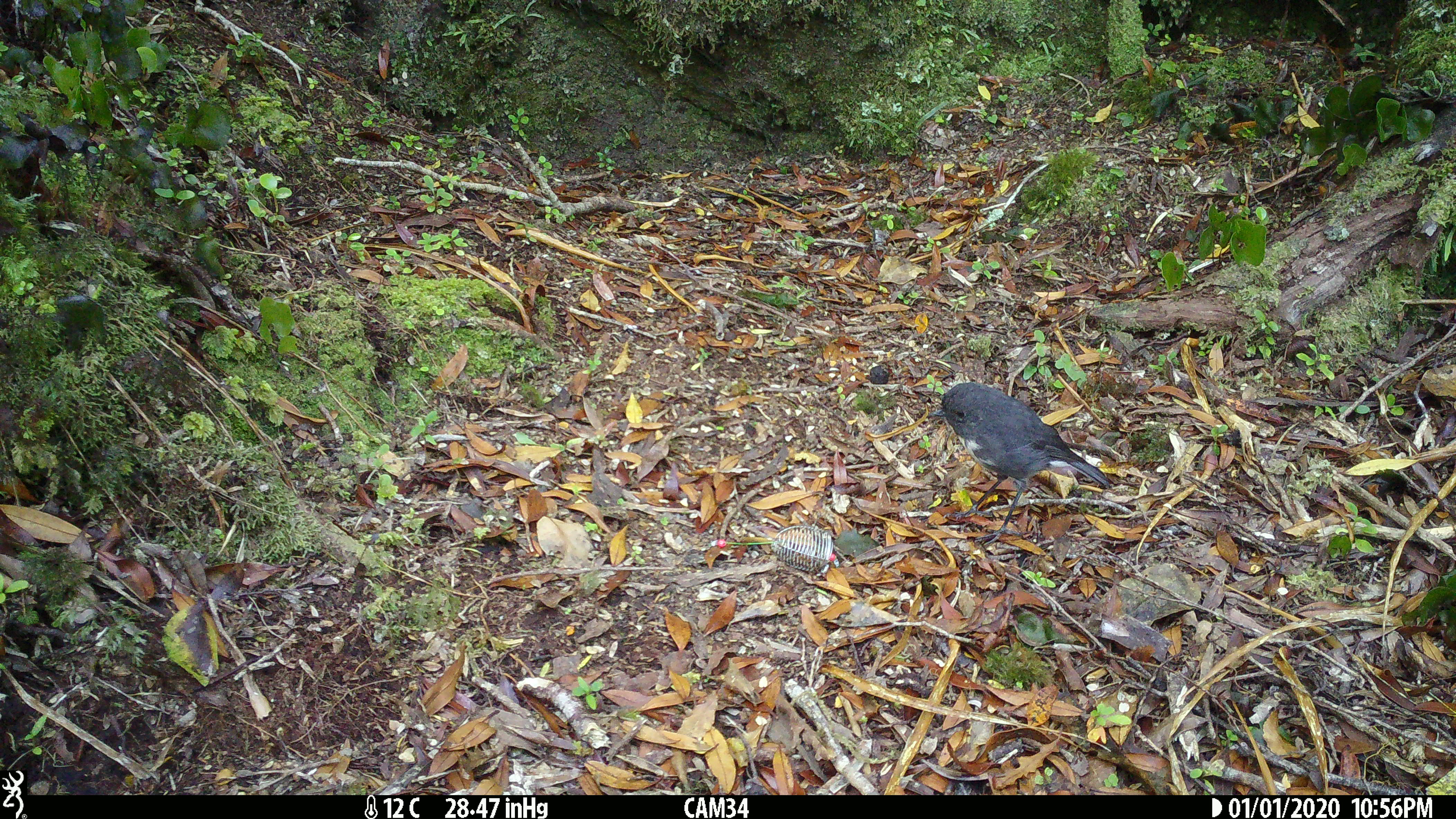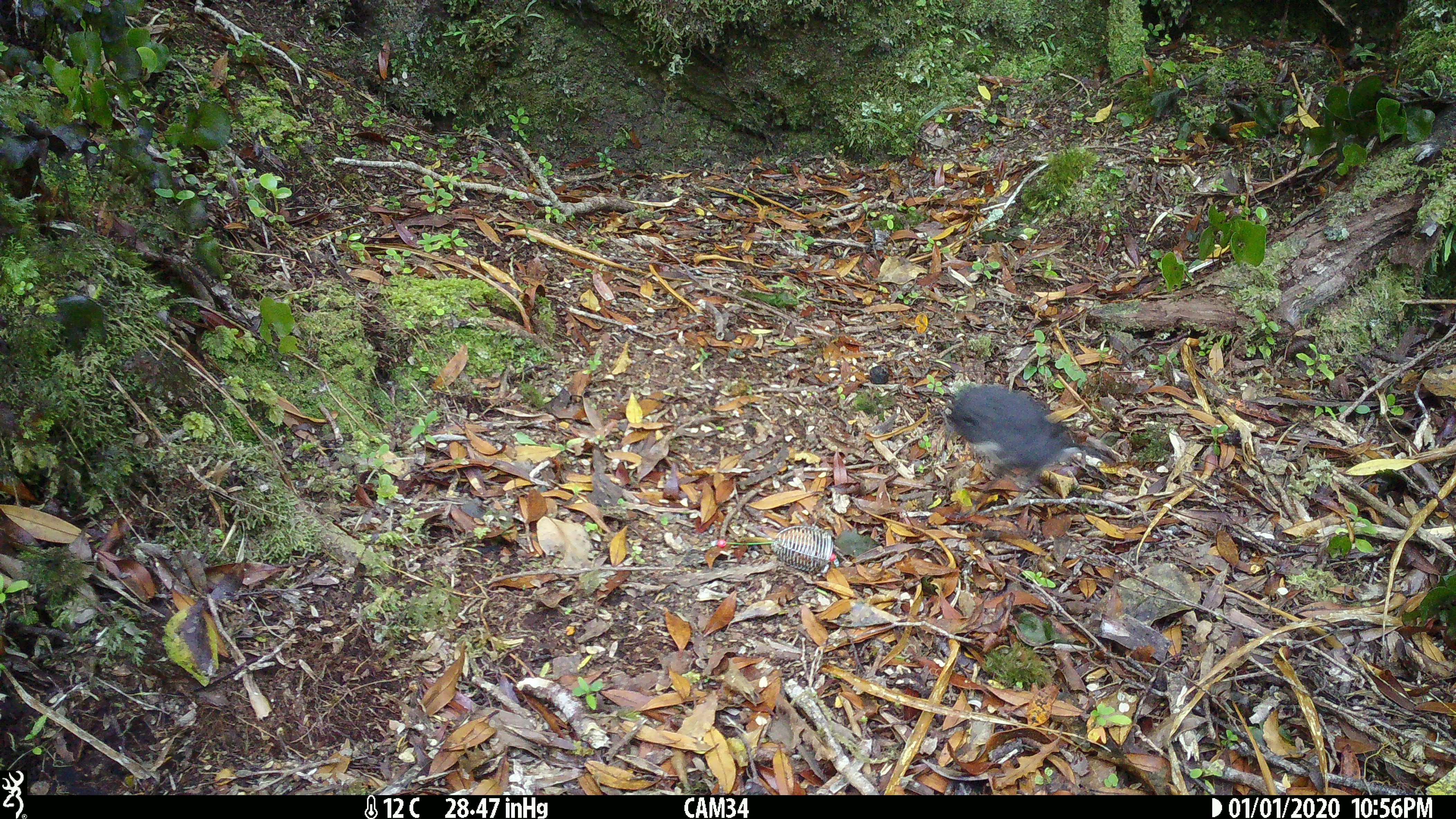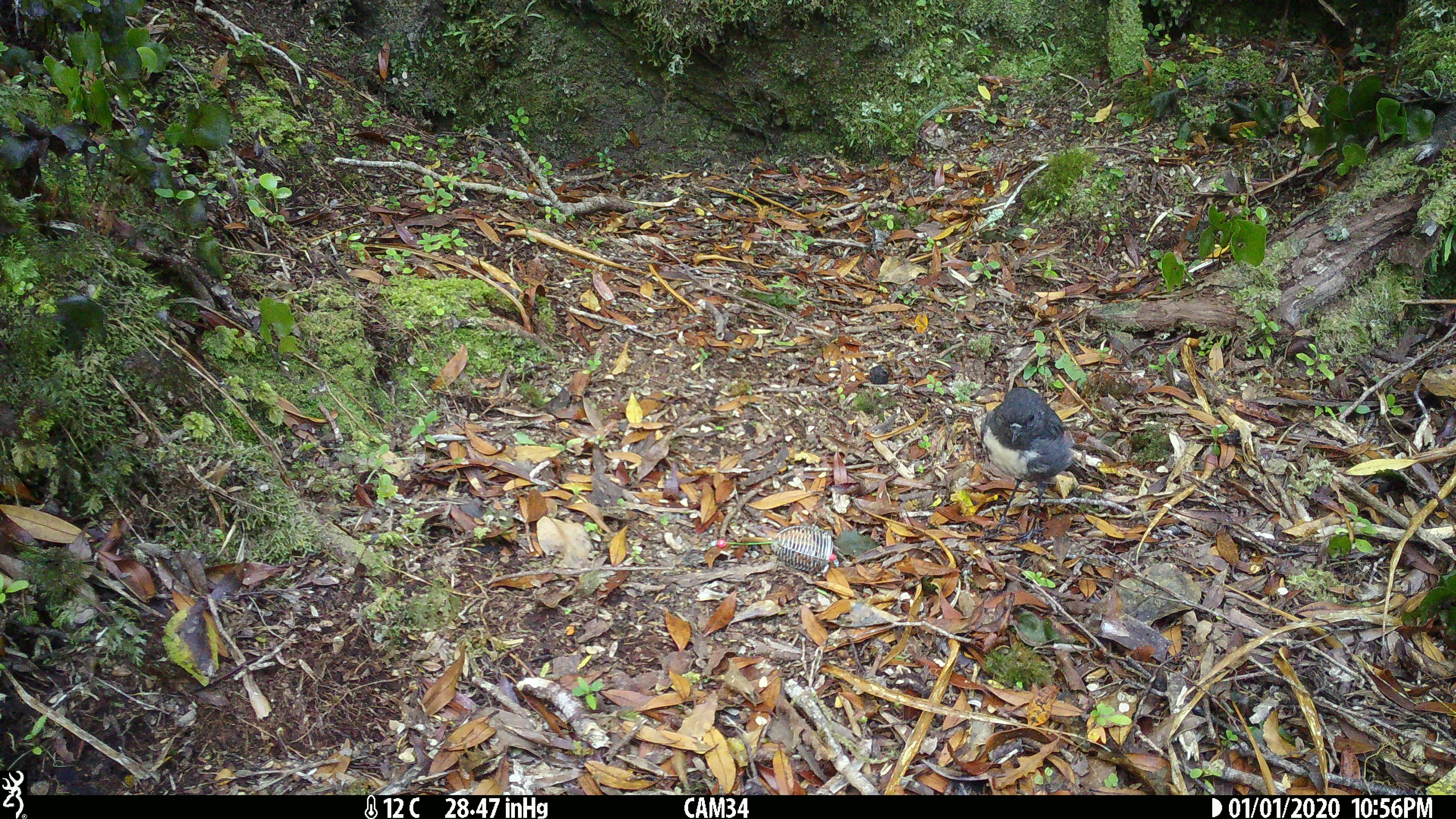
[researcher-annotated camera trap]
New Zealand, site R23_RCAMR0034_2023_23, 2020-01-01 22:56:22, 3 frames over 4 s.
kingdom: Animalia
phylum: Chordata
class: Aves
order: Passeriformes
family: Petroicidae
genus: Petroica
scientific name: Petroica australis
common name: new zealand robin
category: robin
Robin (new zealand robin) (Petroica australis).